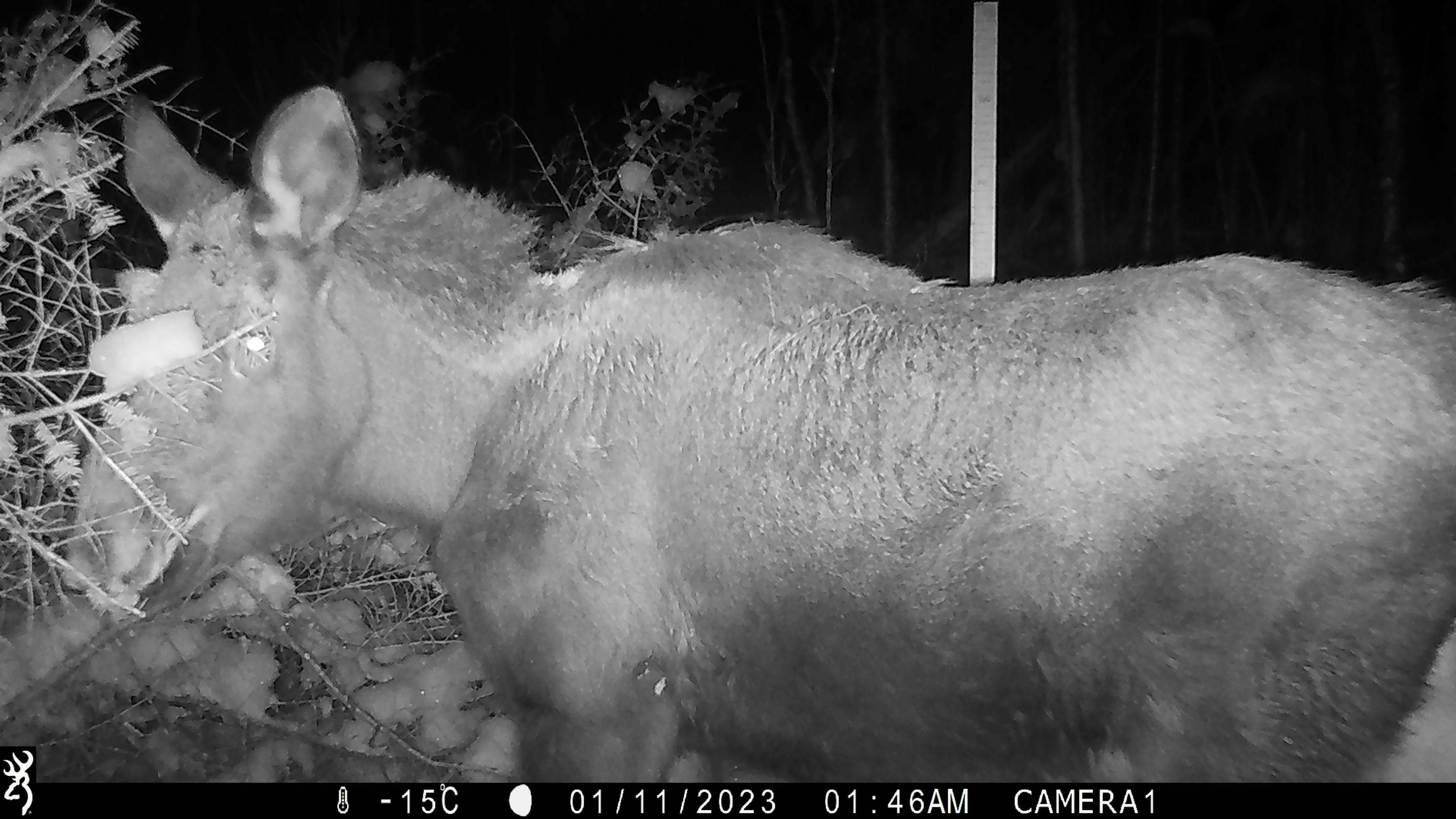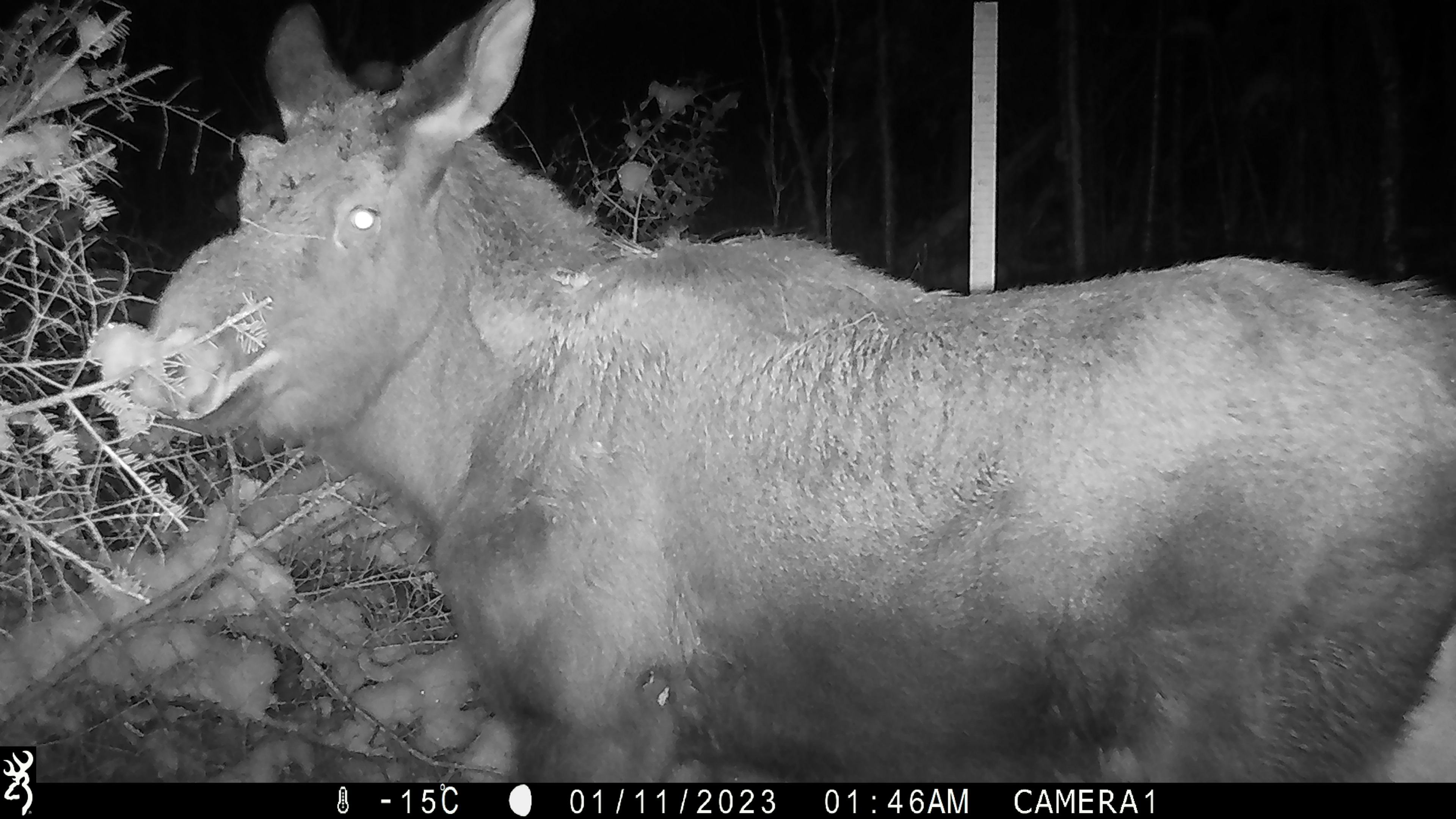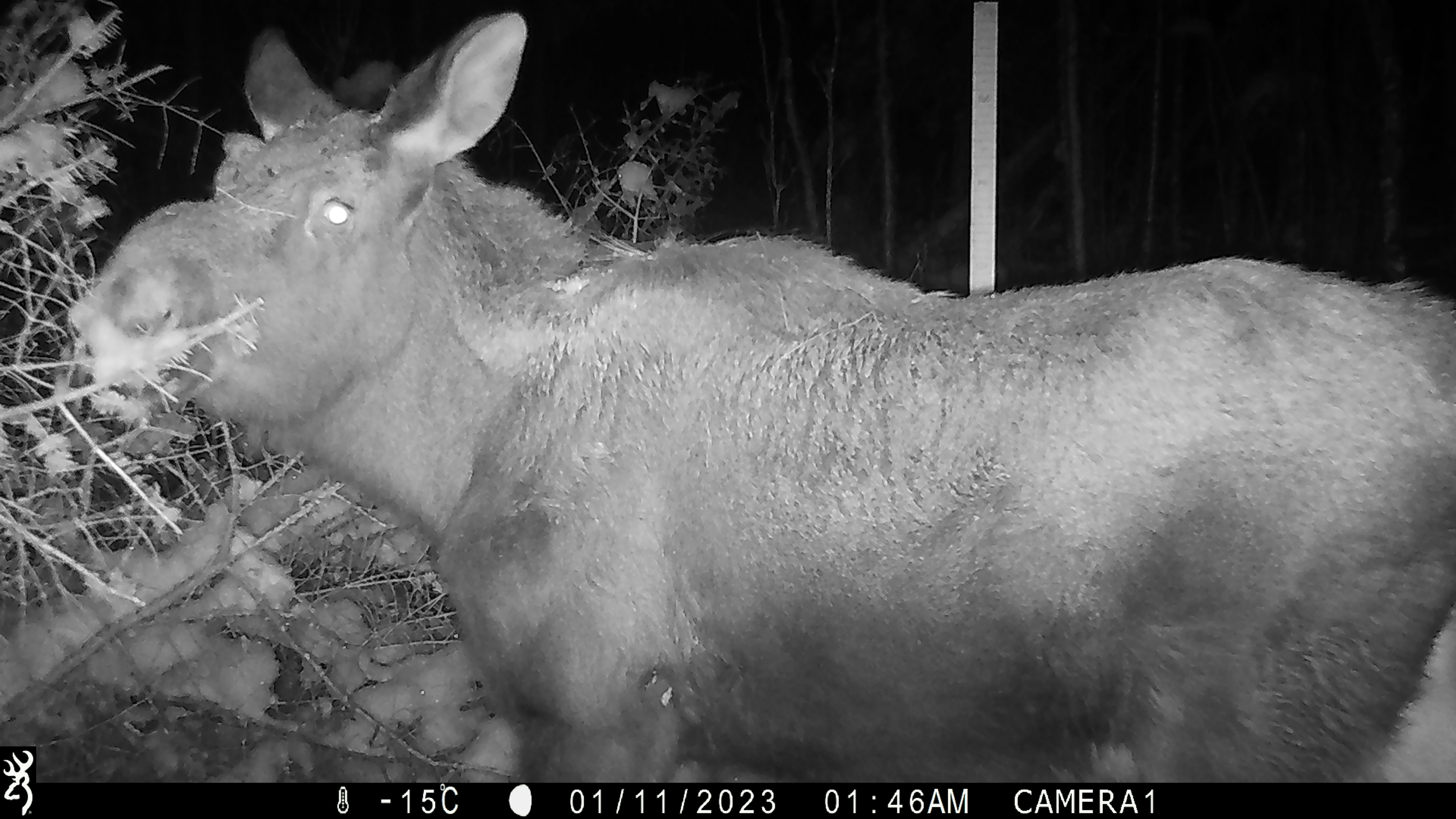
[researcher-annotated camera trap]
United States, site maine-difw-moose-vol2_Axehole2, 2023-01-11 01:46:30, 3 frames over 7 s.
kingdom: Animalia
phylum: Chordata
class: Mammalia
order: Artiodactyla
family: Cervidae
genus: Alces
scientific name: Alces alces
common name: moose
Moose (Alces alces).